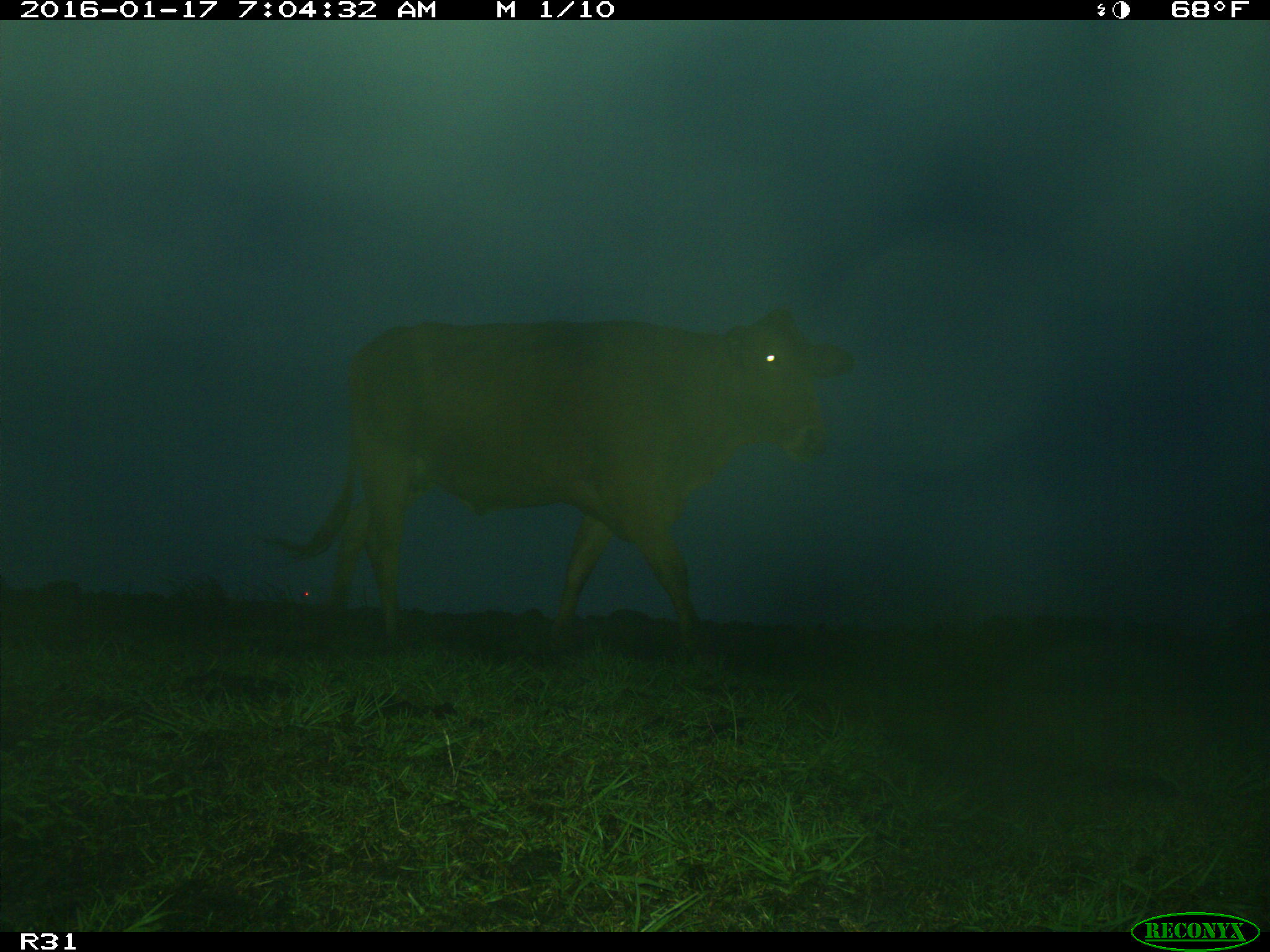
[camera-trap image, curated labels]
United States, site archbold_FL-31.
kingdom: Animalia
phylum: Chordata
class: Mammalia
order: Artiodactyla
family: Bovidae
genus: Bos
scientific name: Bos taurus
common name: domestic cow